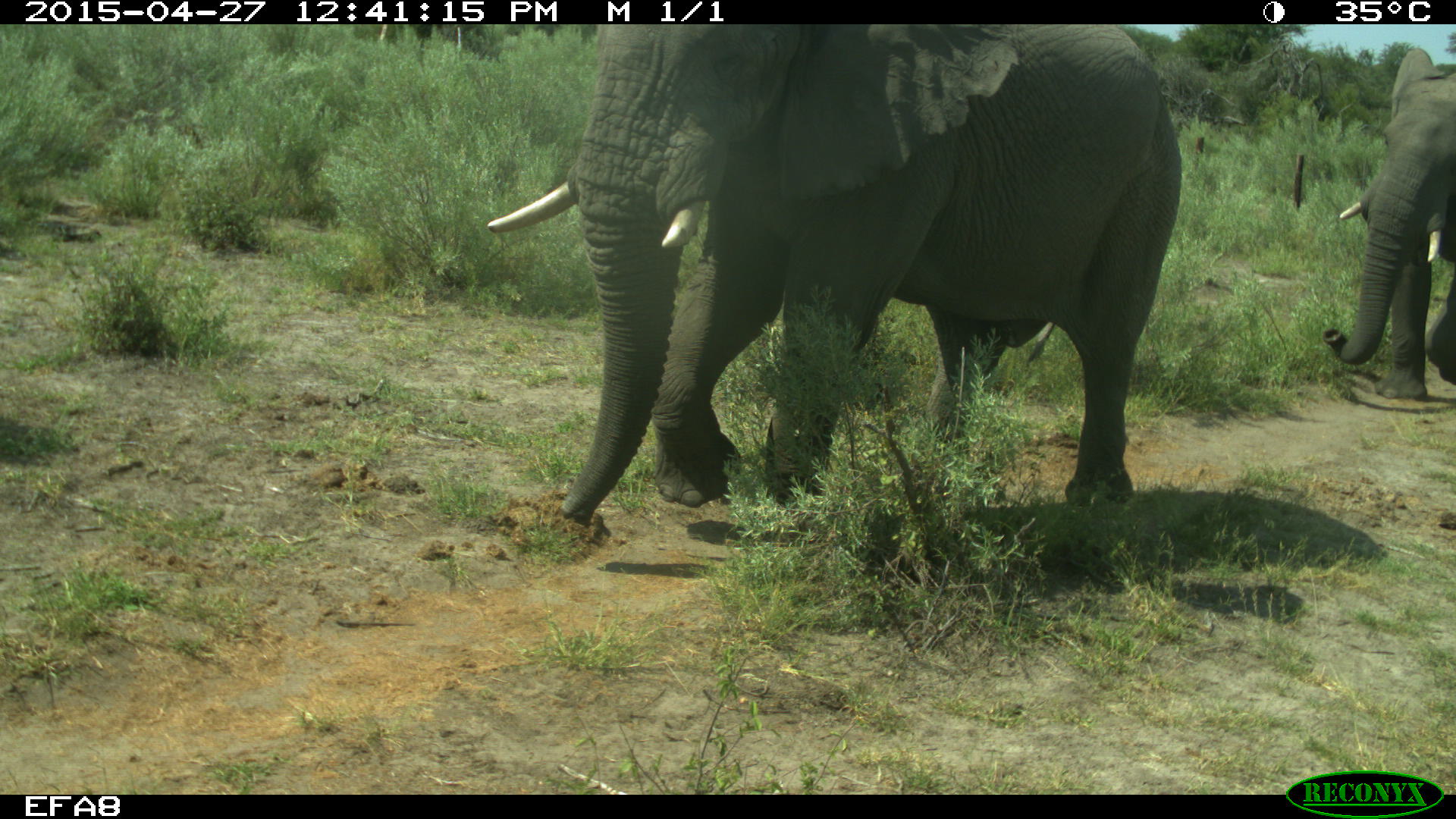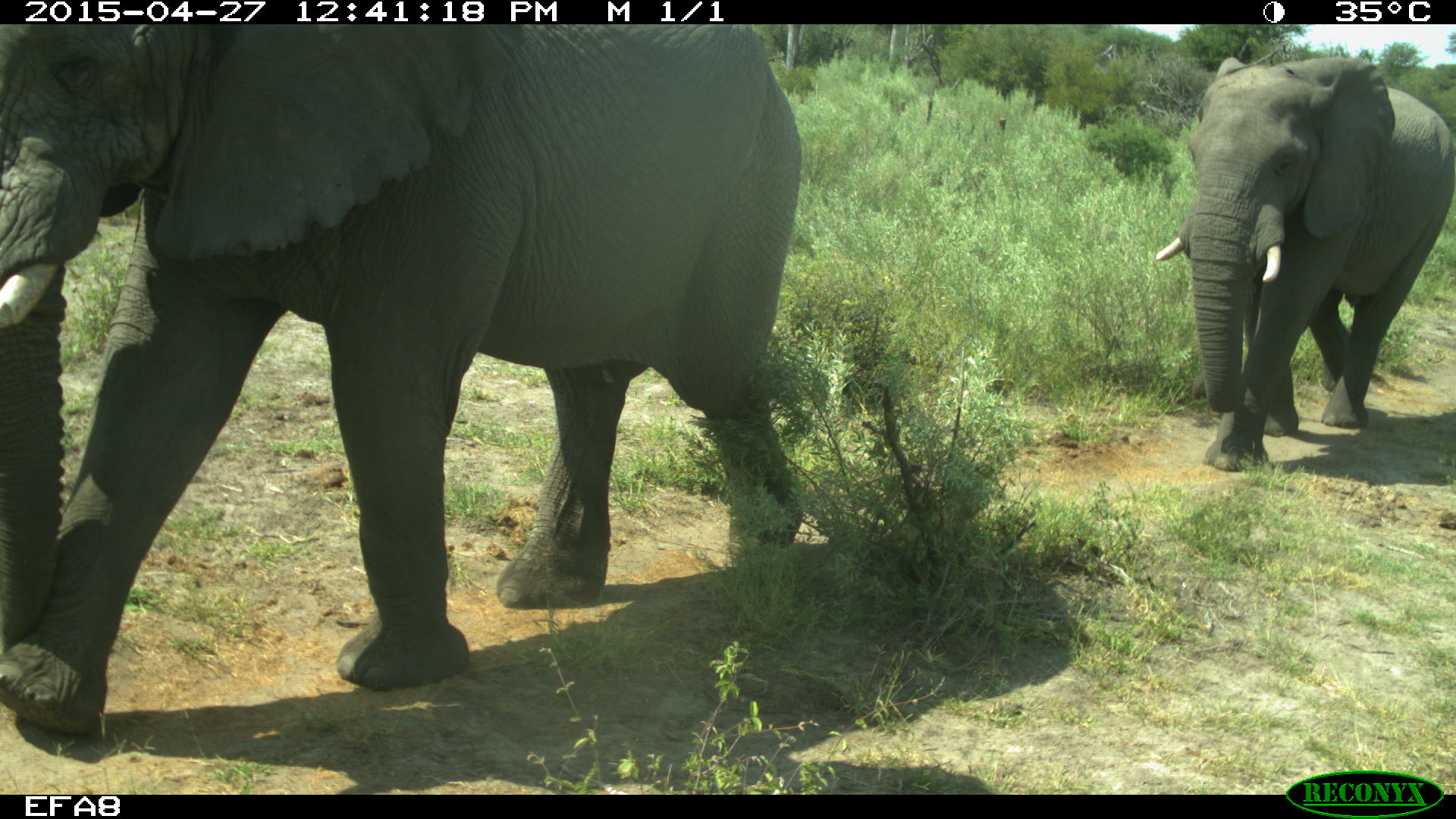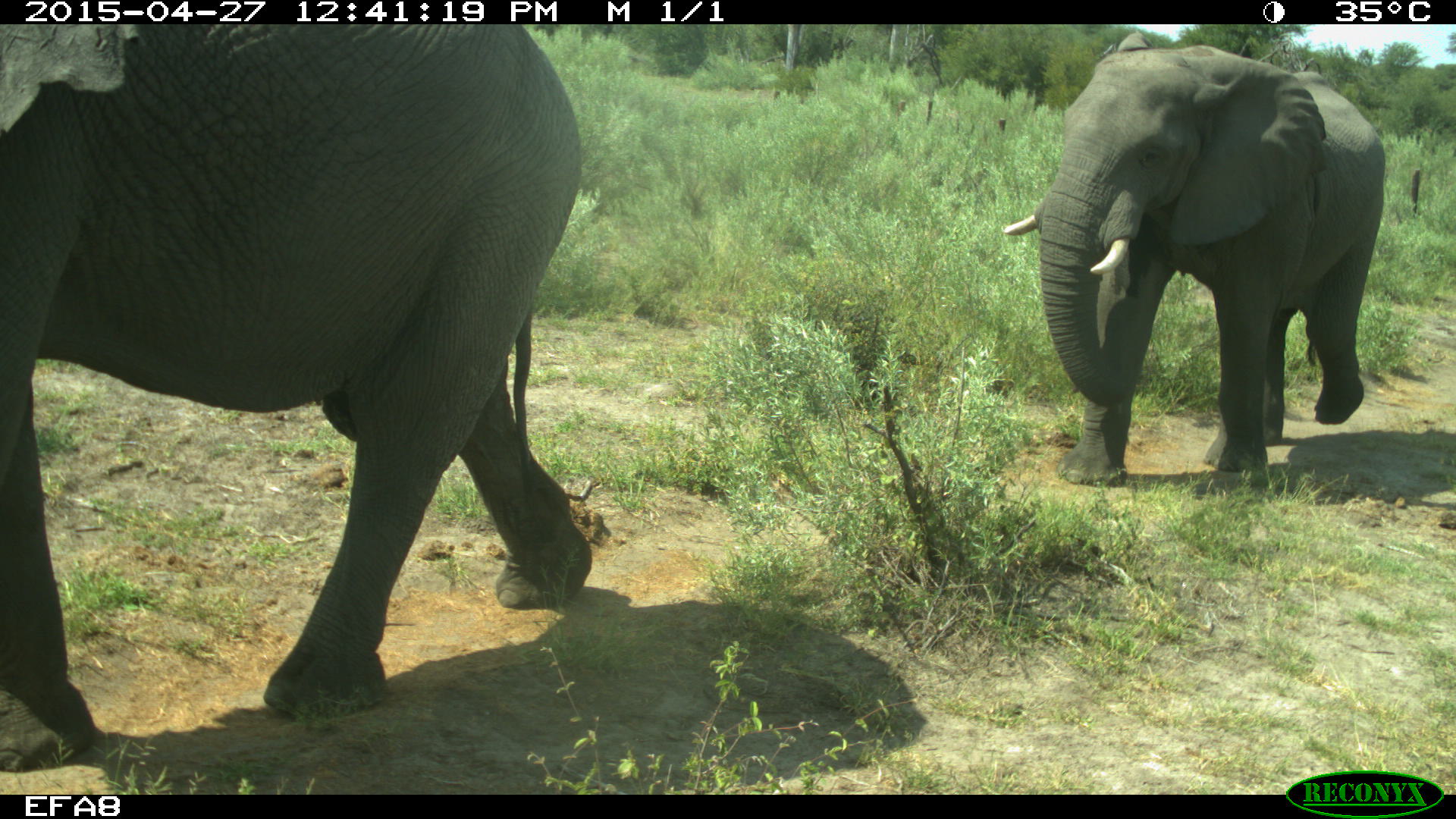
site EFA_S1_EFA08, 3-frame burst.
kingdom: Animalia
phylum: Chordata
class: Mammalia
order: Proboscidea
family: Elephantidae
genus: Loxodonta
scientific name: Loxodonta africana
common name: african bush elephant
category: elephant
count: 2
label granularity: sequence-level